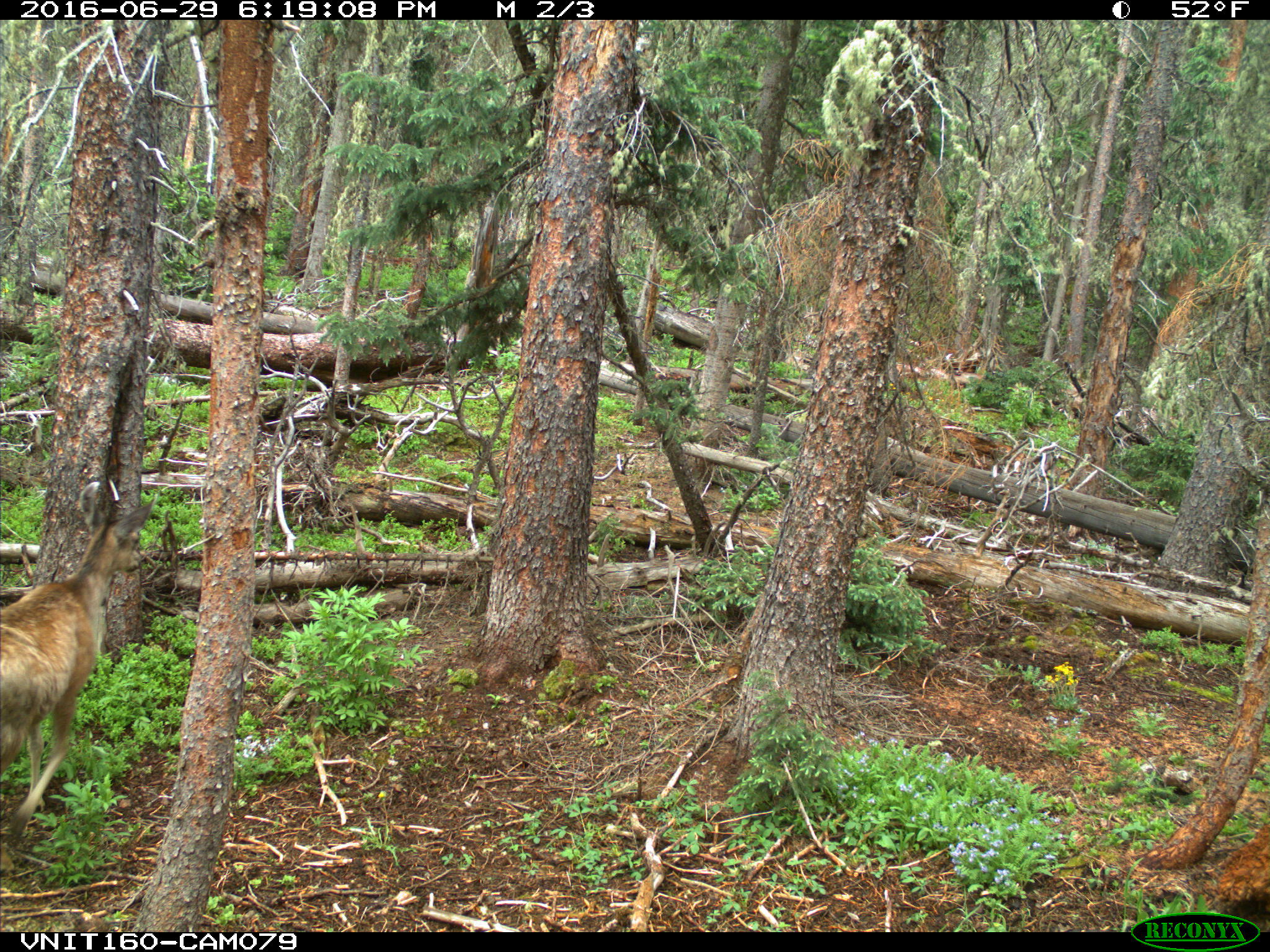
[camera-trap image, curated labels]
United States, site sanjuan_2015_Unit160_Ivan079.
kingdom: Animalia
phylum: Chordata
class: Mammalia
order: Artiodactyla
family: Cervidae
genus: Odocoileus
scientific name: Odocoileus hemionus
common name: mule deer